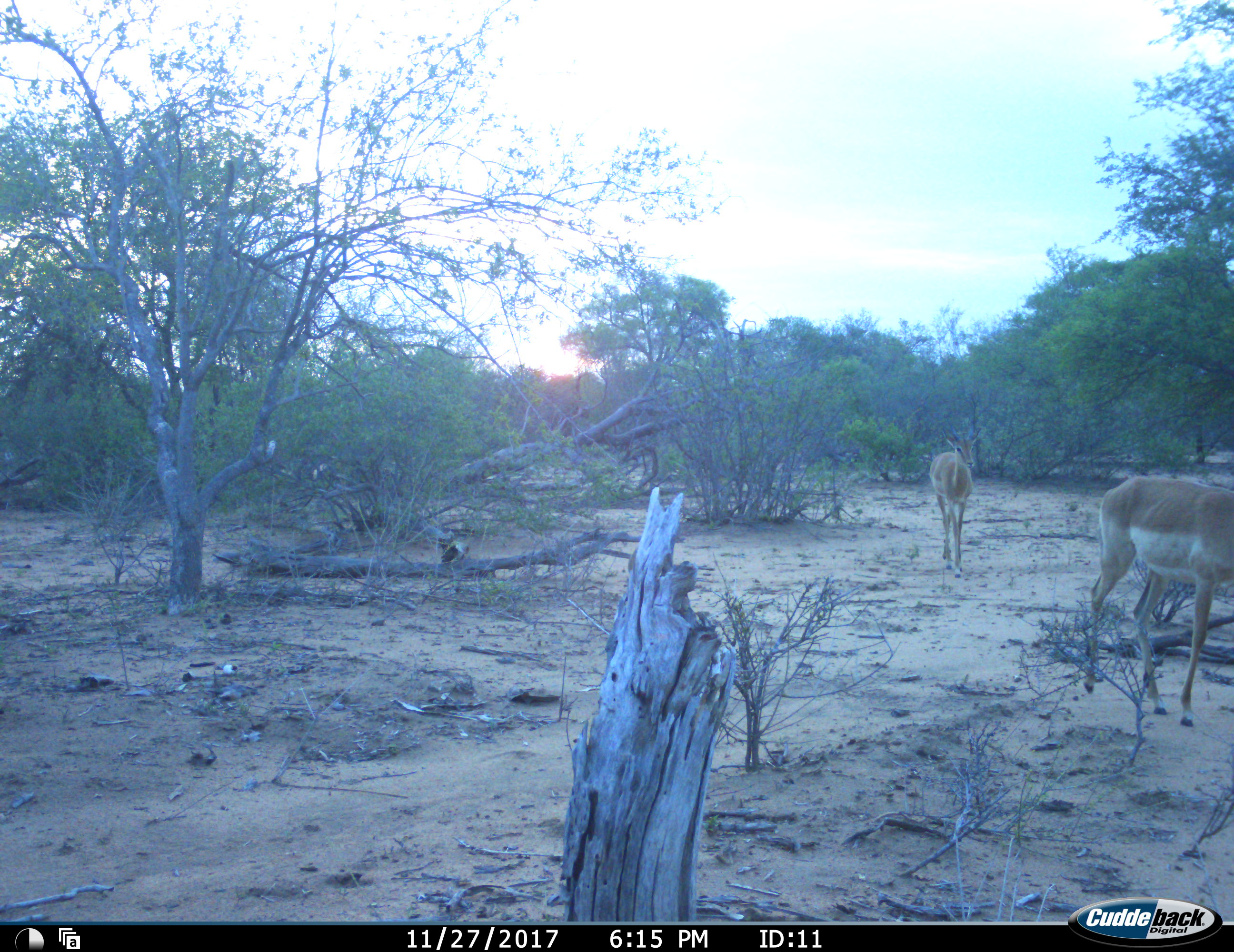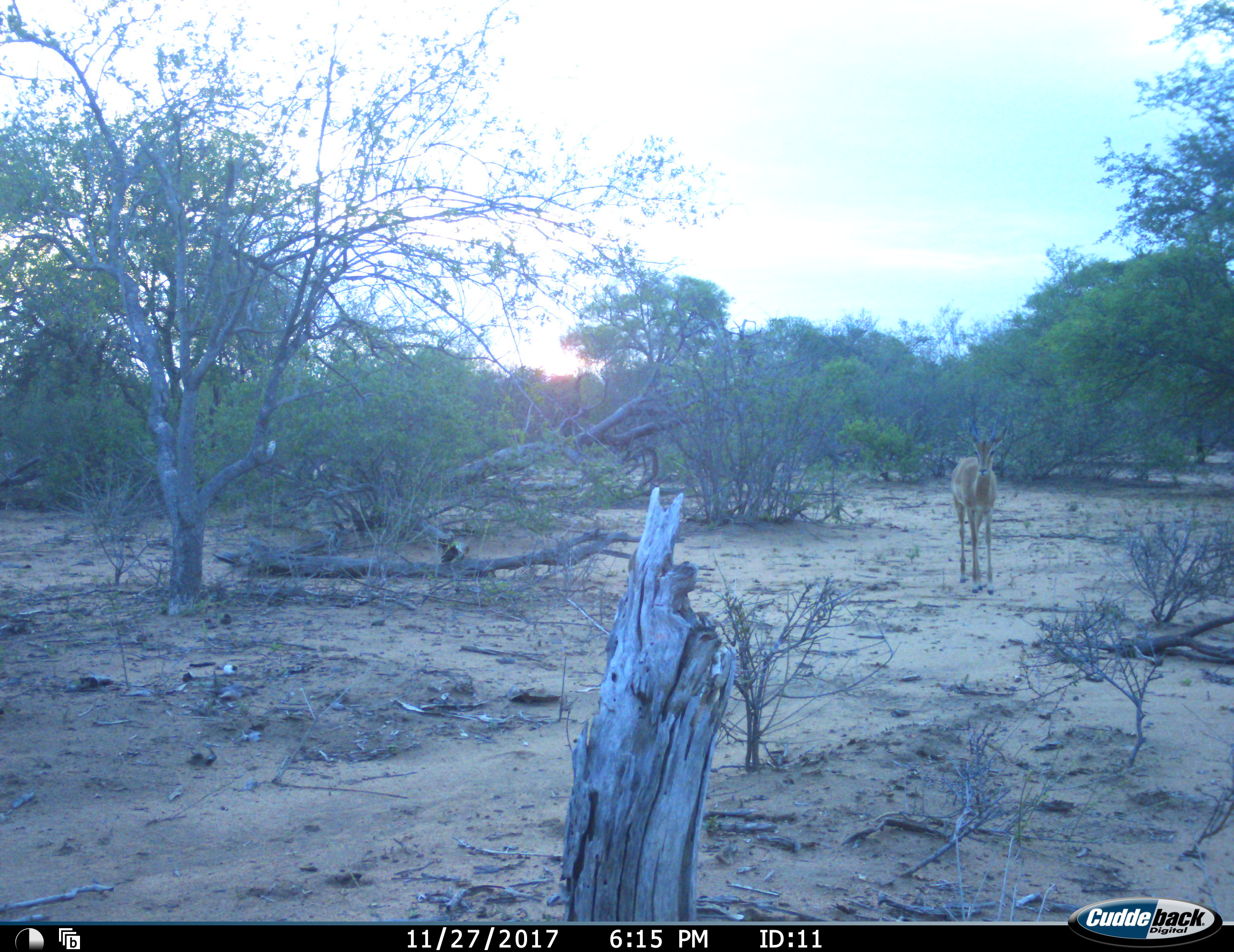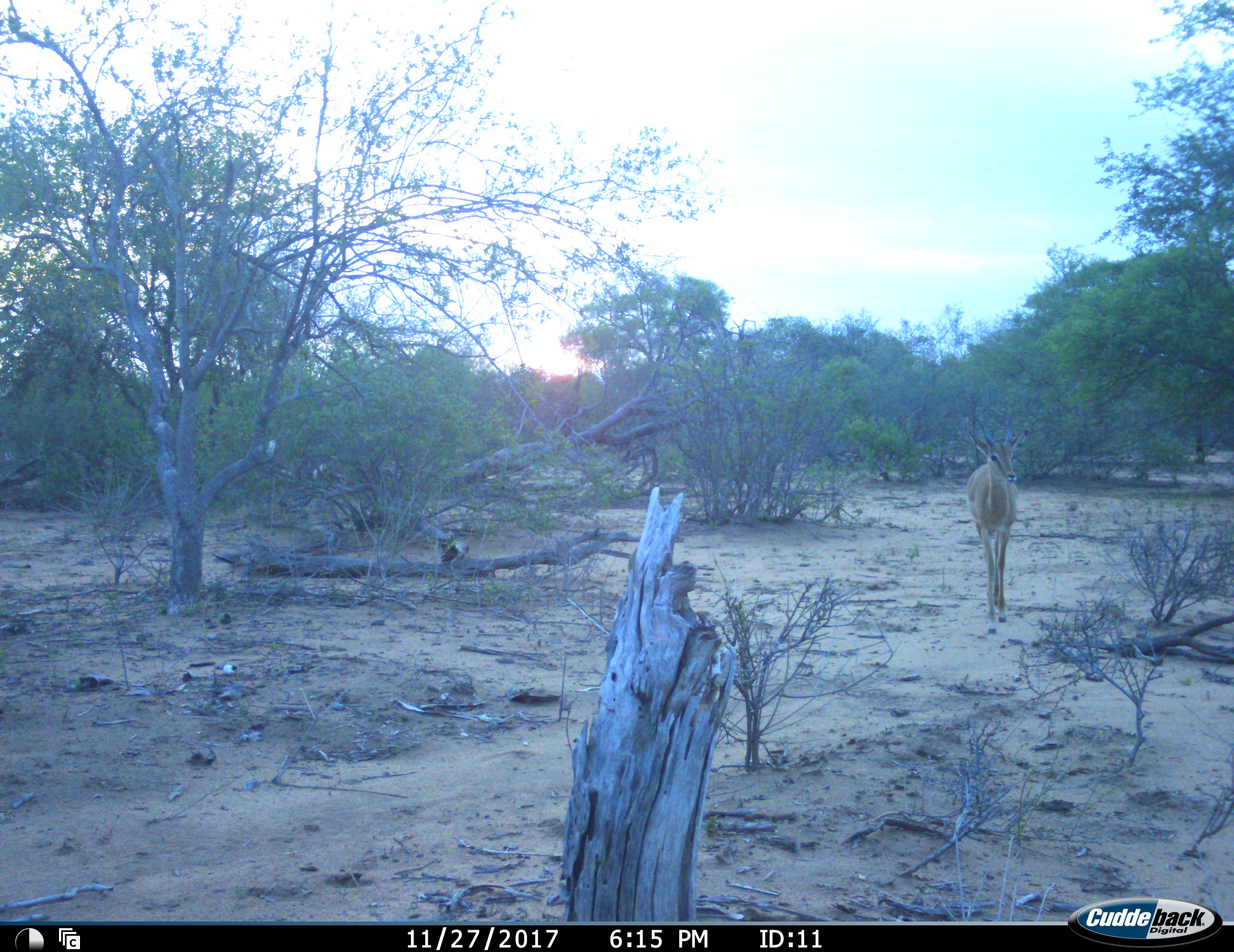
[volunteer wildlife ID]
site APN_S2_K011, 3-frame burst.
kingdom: Animalia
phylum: Chordata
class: Mammalia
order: Artiodactyla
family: Bovidae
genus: Aepyceros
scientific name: Aepyceros melampus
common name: impala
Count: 2.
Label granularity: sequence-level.